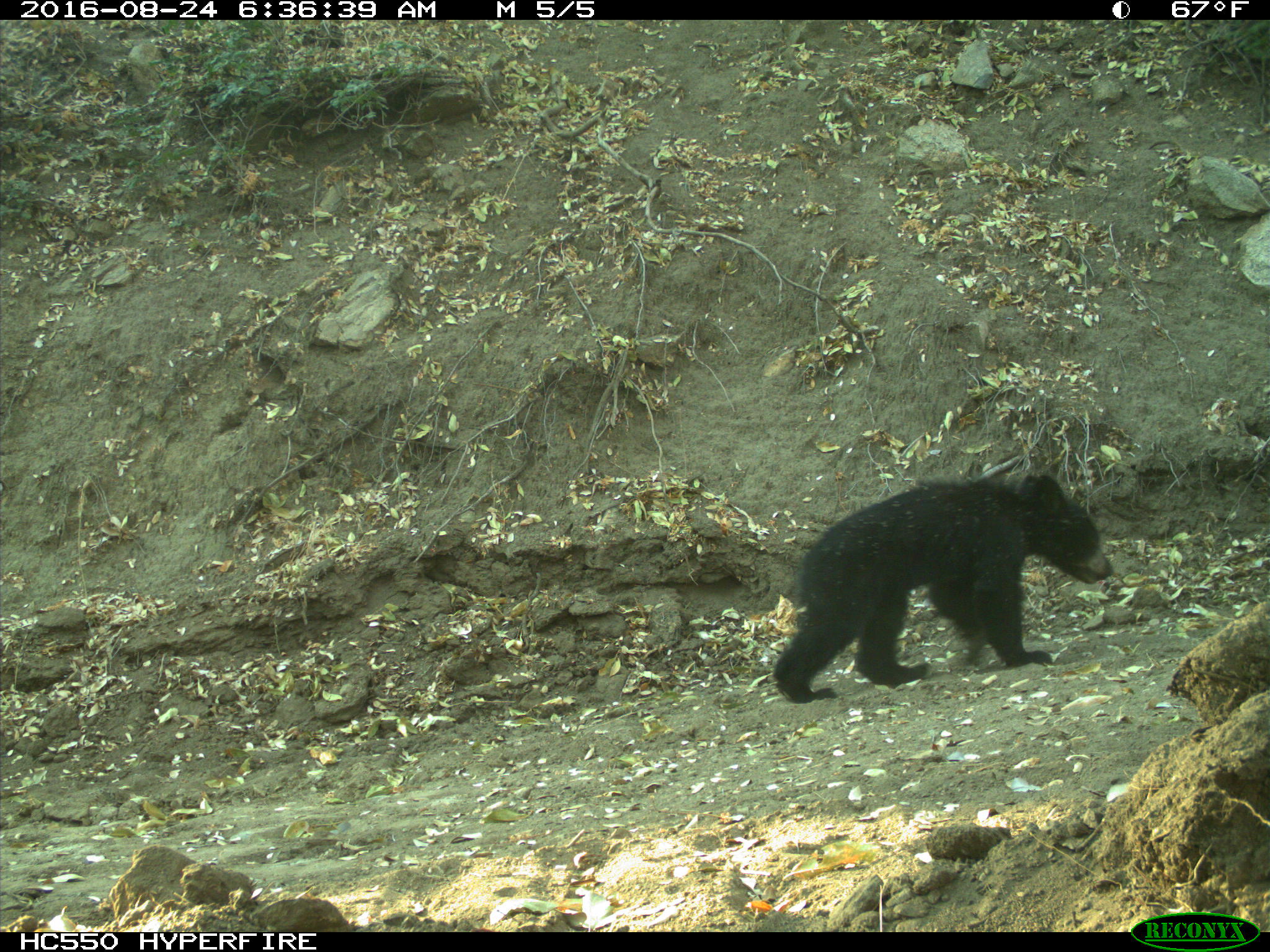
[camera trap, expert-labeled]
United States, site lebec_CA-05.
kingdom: Animalia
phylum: Chordata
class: Mammalia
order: Carnivora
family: Ursidae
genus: Ursus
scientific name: Ursus americanus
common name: american black bear